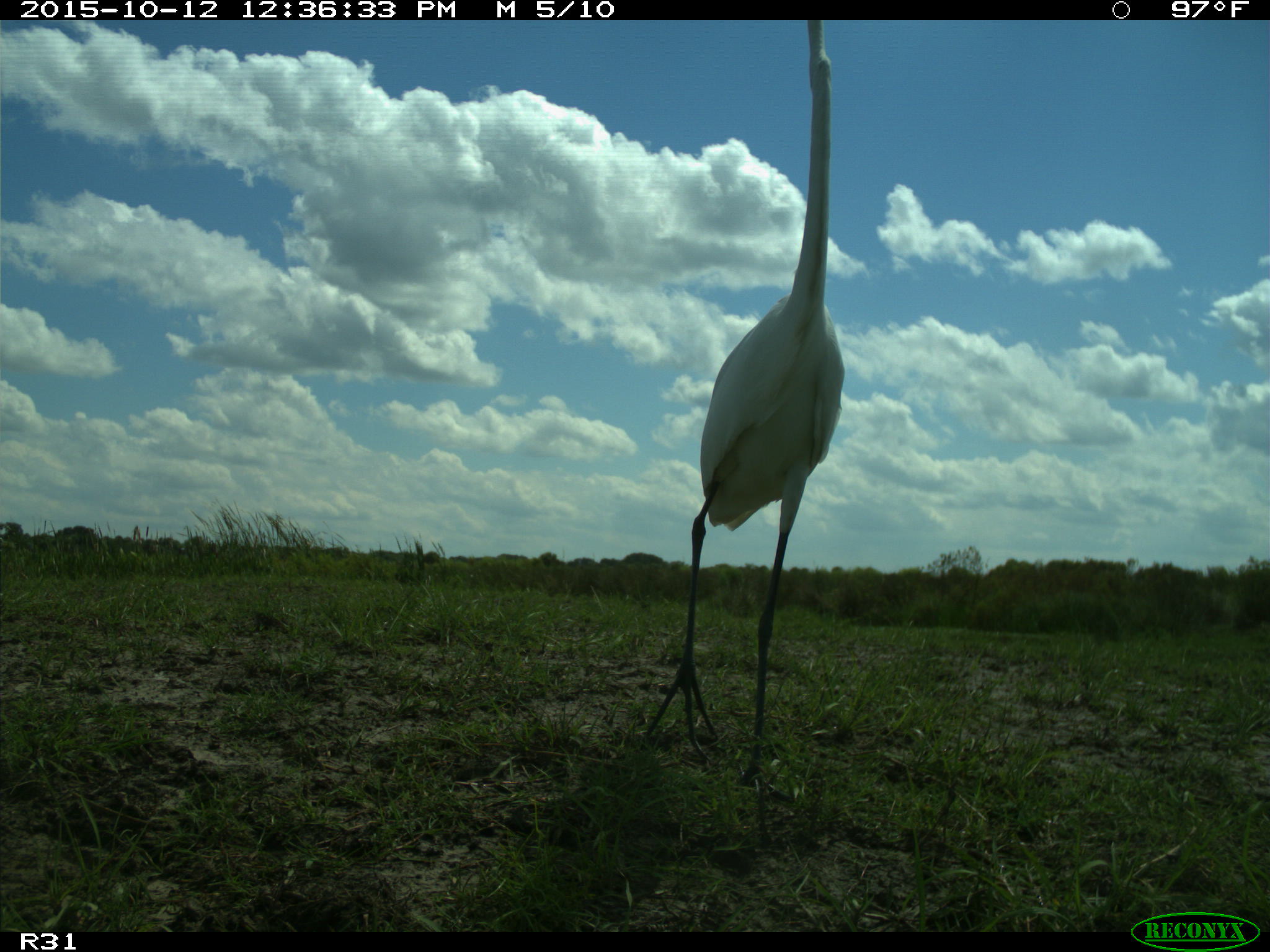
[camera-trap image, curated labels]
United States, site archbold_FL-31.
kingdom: Animalia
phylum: Chordata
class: Aves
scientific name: Aves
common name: birds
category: unidentified bird